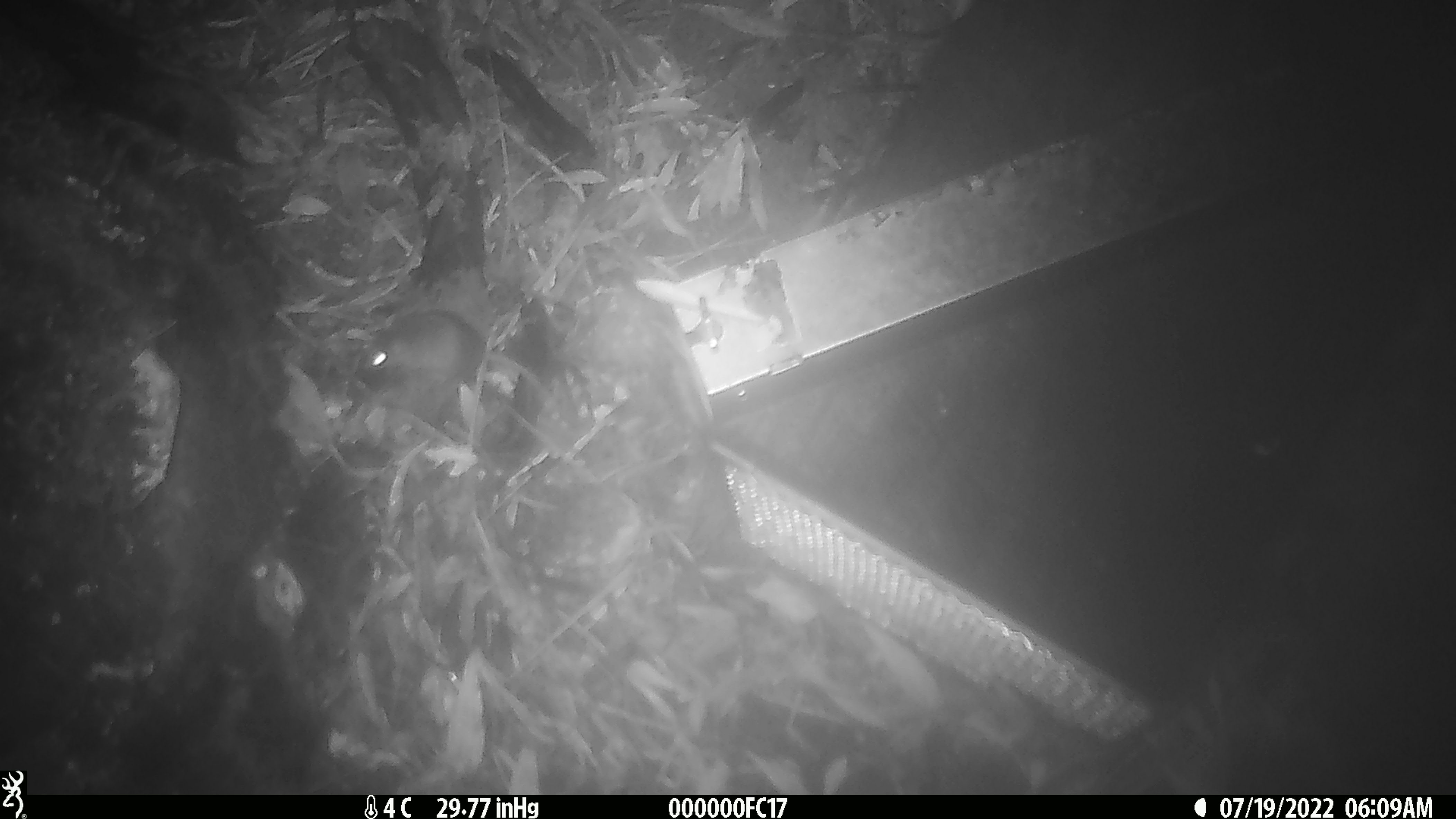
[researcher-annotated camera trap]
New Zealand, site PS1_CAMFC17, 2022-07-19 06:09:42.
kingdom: Animalia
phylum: Chordata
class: Mammalia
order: Rodentia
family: Muridae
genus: Mus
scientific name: Mus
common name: mouse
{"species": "mouse (Mus)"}